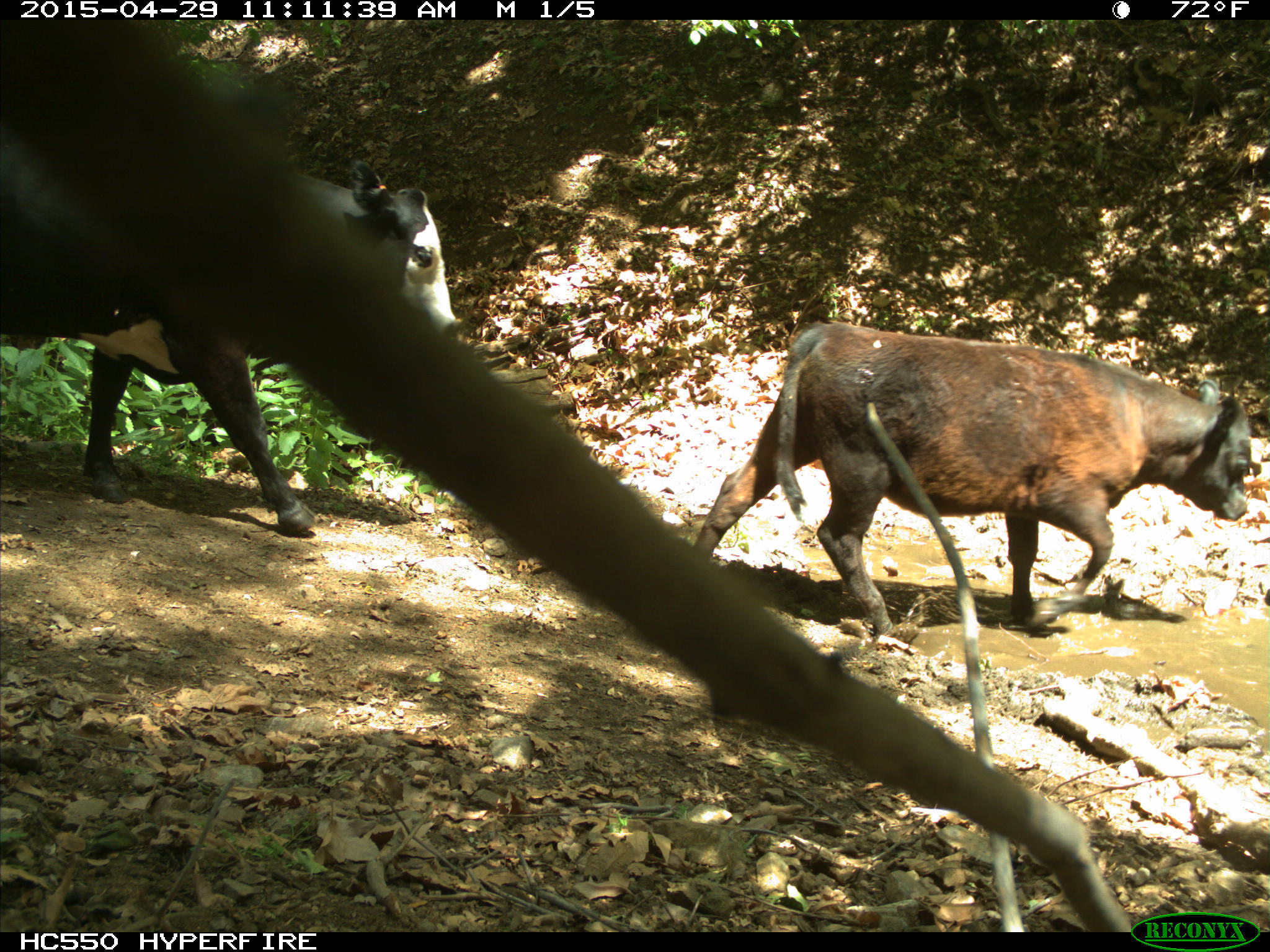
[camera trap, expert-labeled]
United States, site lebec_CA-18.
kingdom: Animalia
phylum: Chordata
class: Mammalia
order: Artiodactyla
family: Bovidae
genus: Bos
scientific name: Bos taurus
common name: domestic cow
Bos taurus (domestic cow).